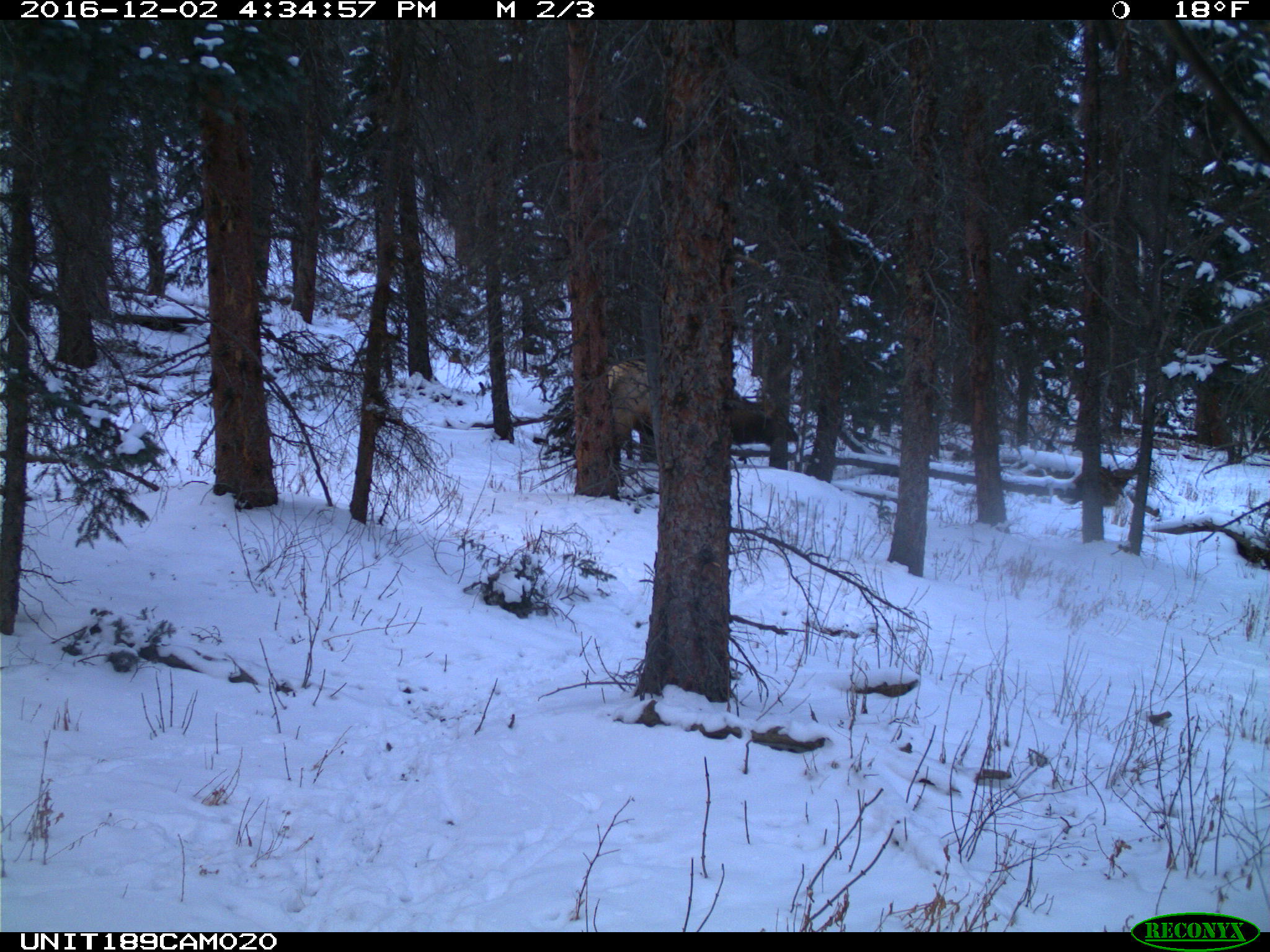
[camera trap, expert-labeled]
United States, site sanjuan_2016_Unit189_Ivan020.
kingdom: Animalia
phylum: Chordata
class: Mammalia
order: Artiodactyla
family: Cervidae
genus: Cervus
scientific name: Cervus elaphus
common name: red deer